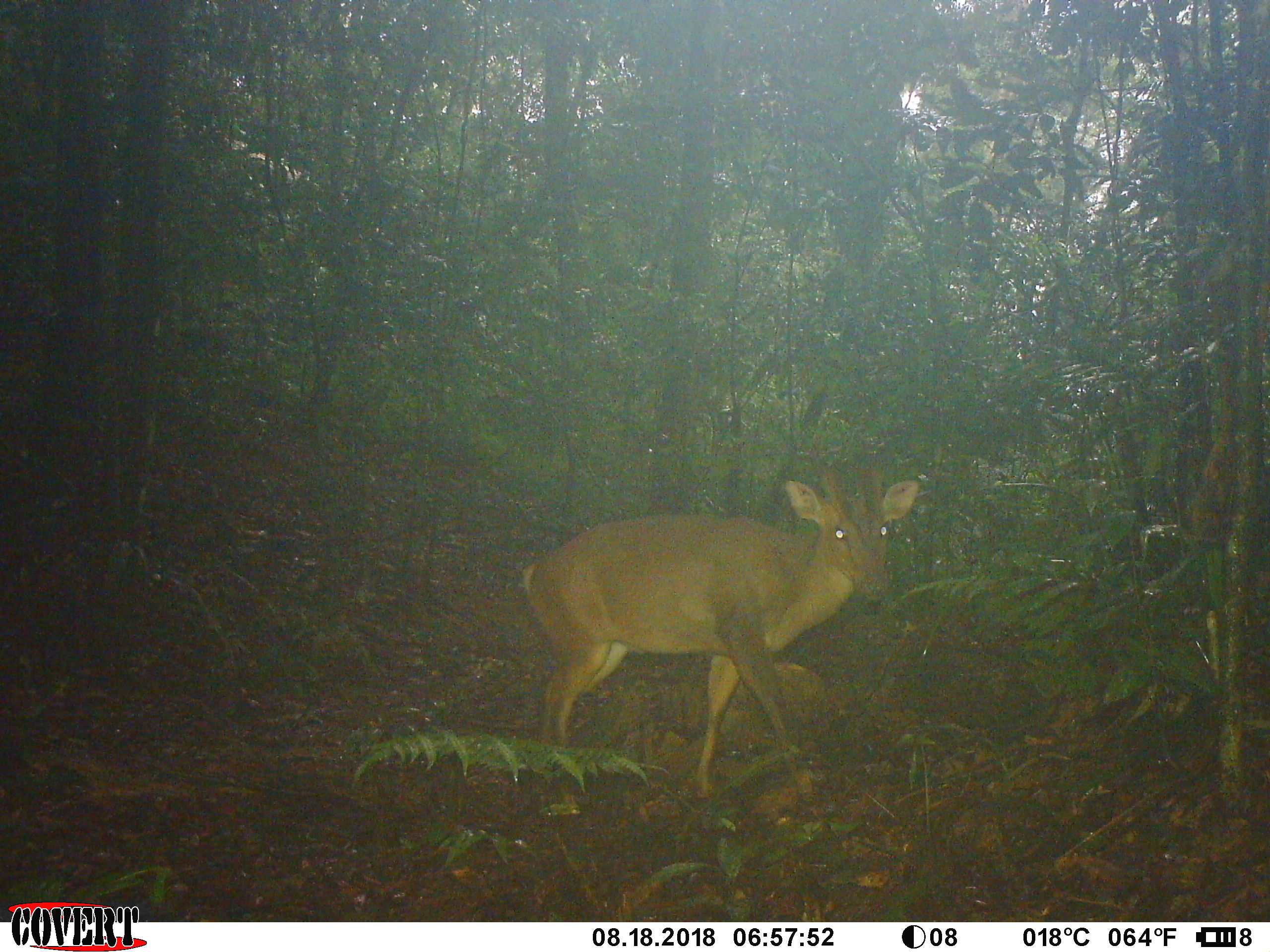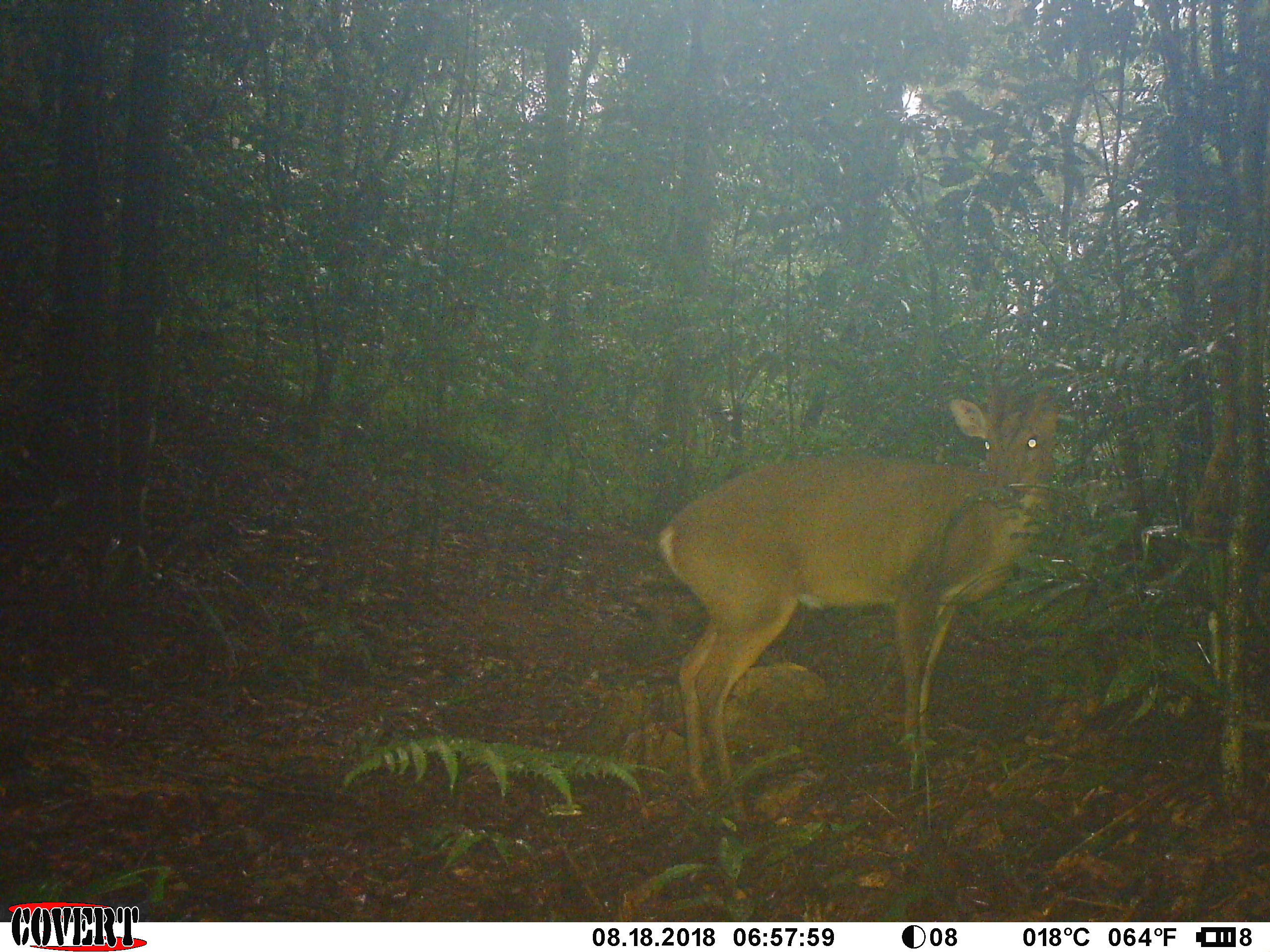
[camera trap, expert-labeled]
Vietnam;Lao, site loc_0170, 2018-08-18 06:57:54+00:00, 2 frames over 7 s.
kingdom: Animalia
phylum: Chordata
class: Mammalia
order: Artiodactyla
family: Cervidae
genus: Muntiacus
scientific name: Muntiacus vuquangensis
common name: large-antlered muntjac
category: large antlered muntjac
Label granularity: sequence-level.